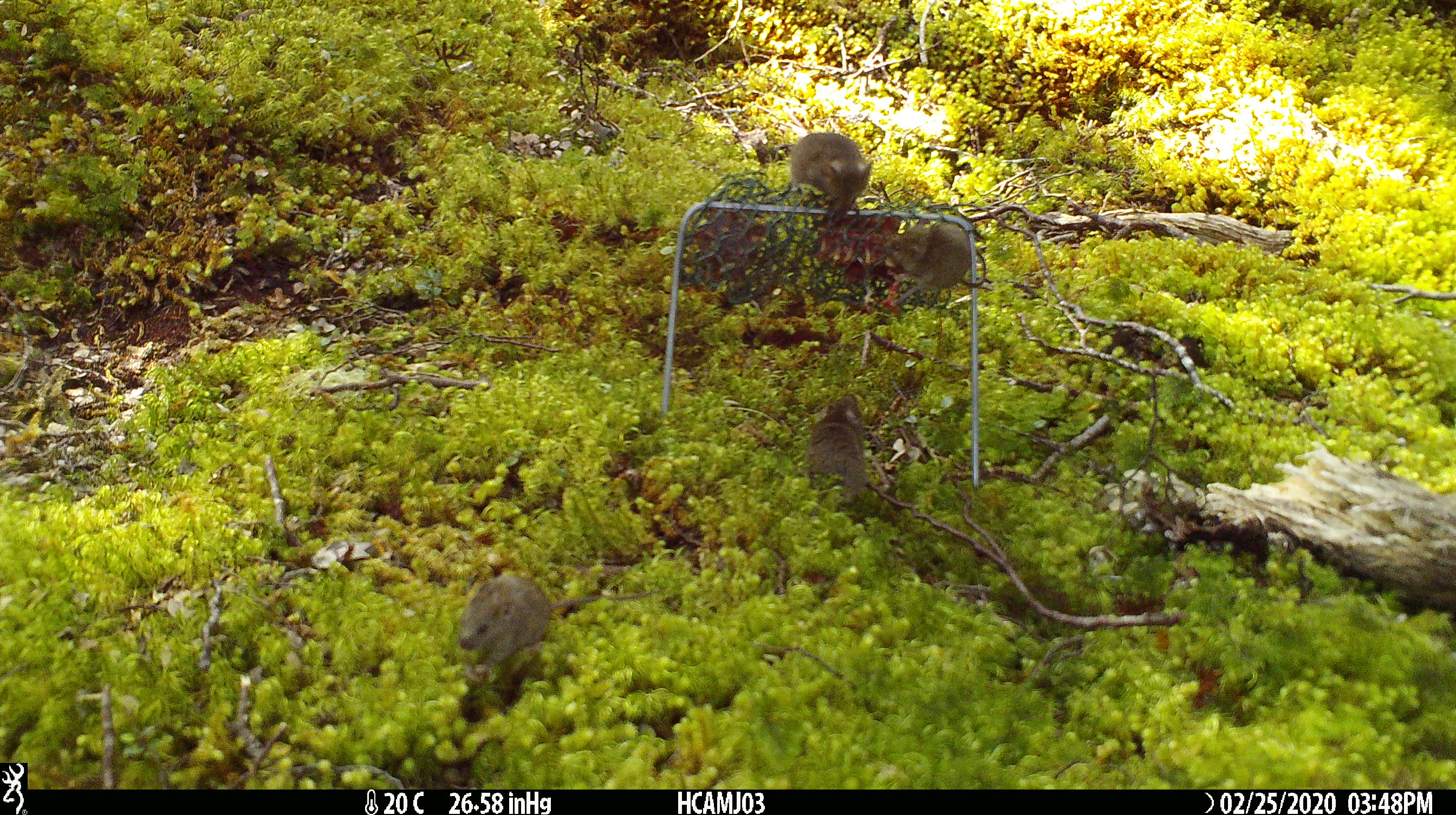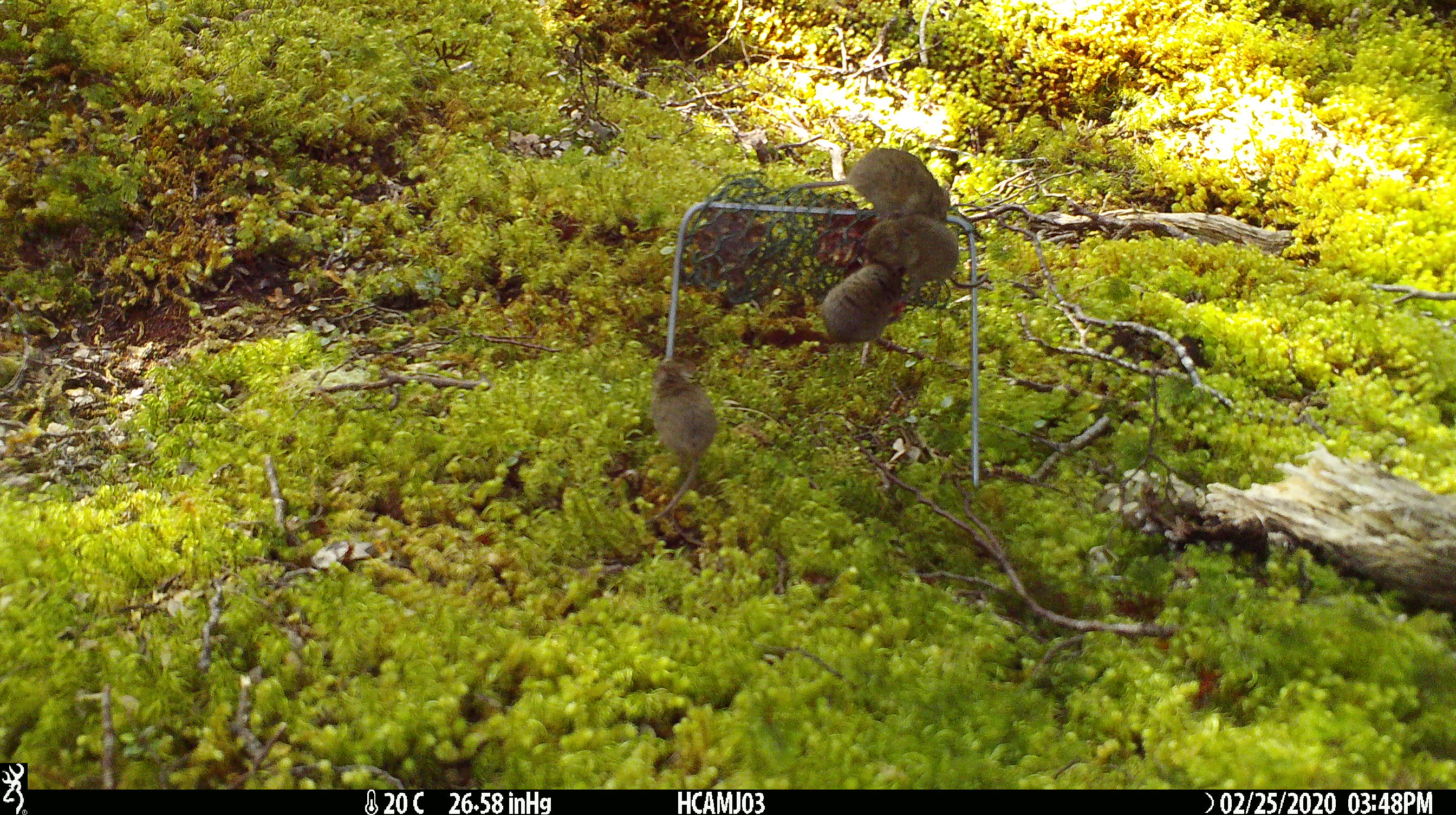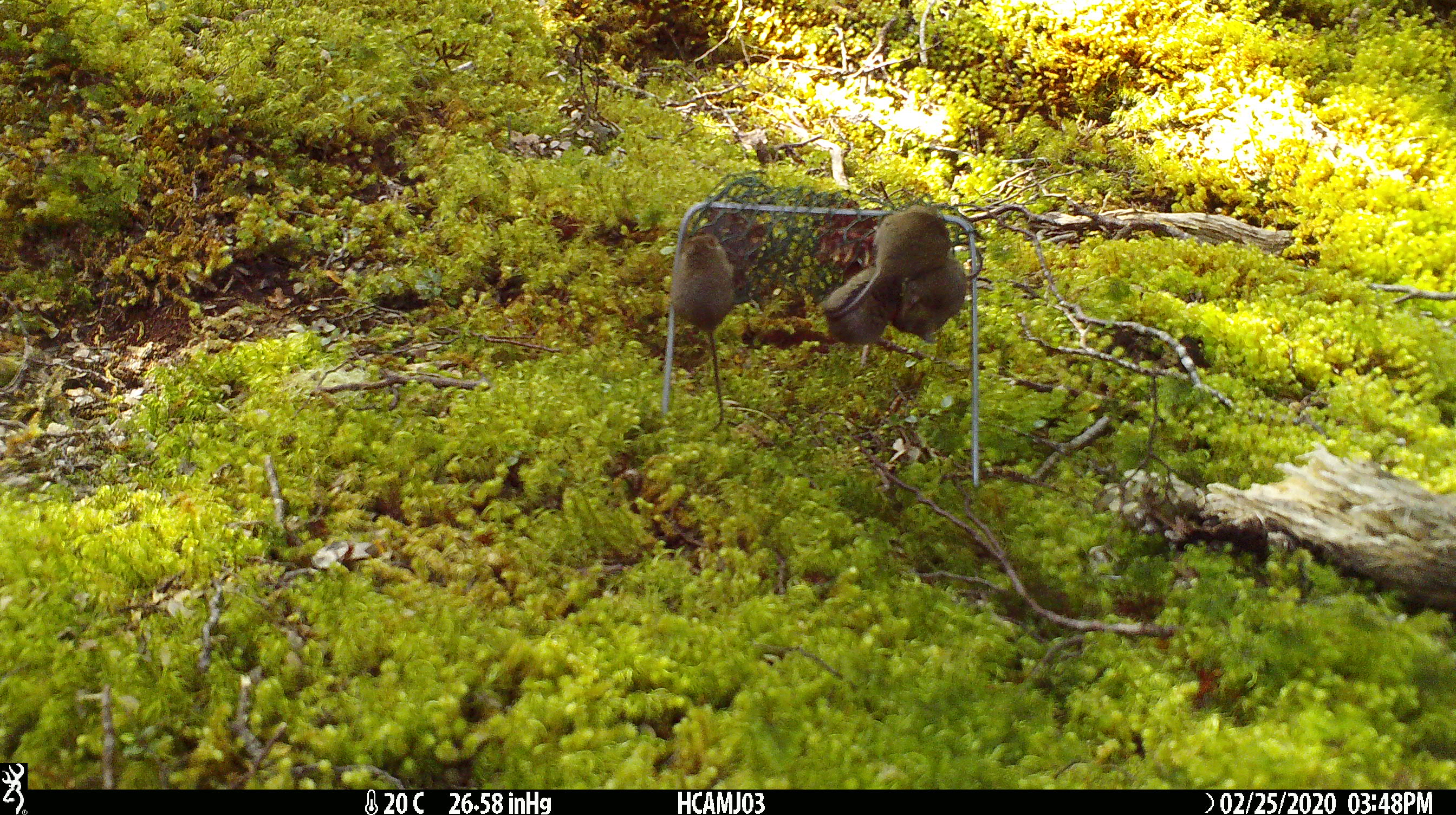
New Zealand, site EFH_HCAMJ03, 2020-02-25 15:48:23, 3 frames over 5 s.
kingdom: Animalia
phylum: Chordata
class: Mammalia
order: Rodentia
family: Muridae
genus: Mus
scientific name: Mus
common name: mouse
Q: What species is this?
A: Mouse (Mus).